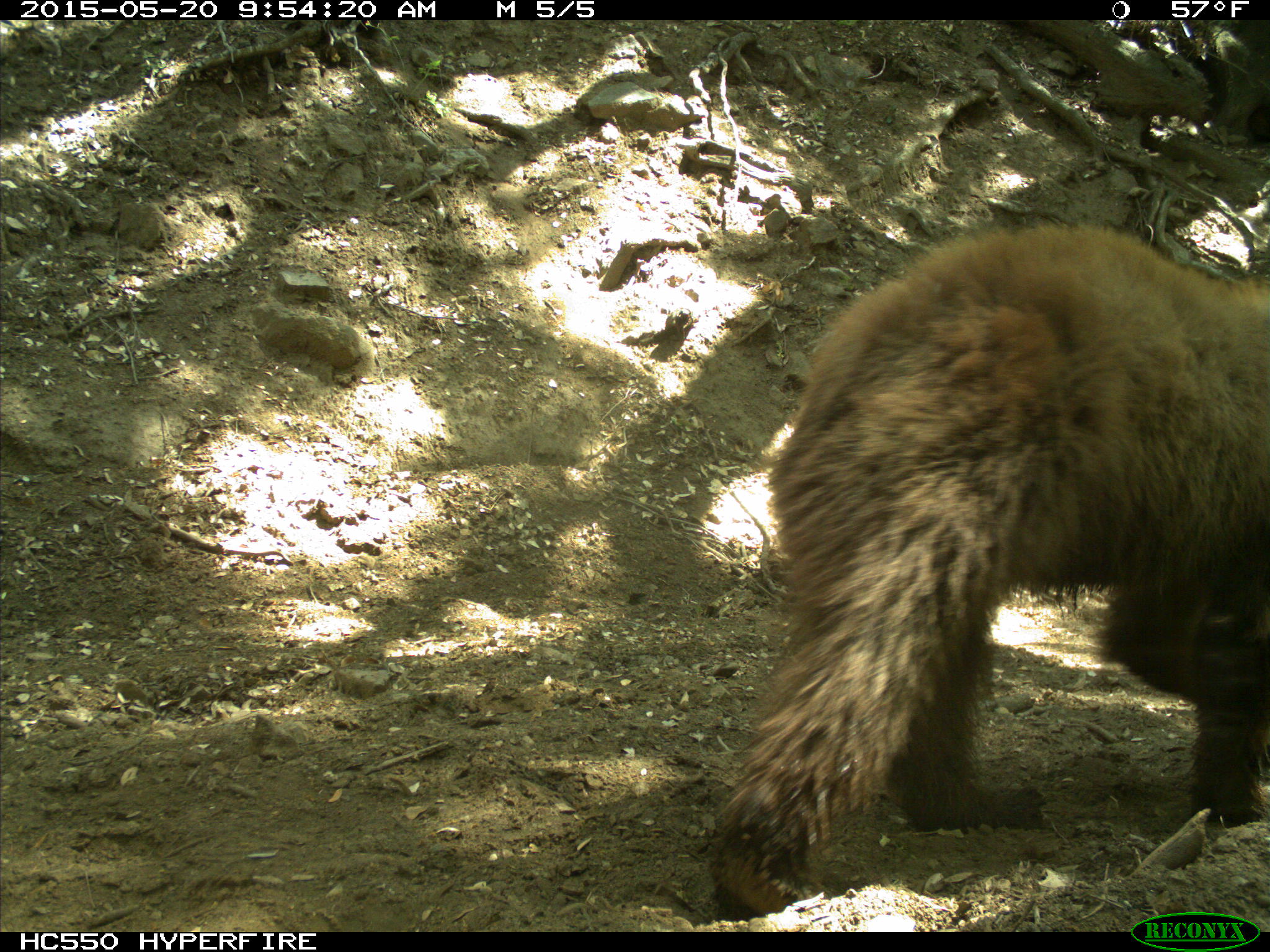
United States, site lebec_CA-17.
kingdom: Animalia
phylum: Chordata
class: Mammalia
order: Carnivora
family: Ursidae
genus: Ursus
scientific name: Ursus americanus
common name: american black bear